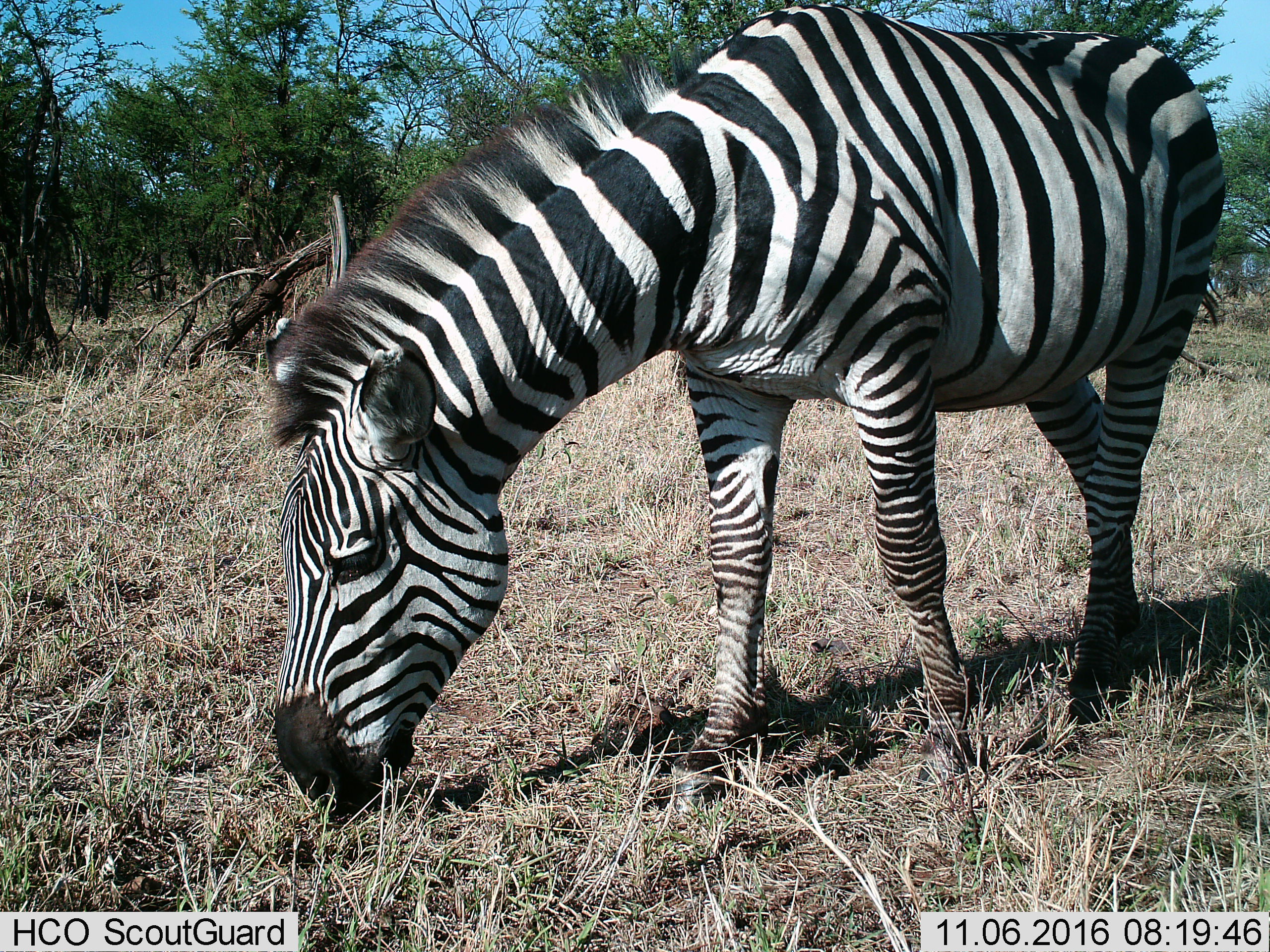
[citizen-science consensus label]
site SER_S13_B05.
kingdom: Animalia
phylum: Chordata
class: Mammalia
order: Perissodactyla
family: Equidae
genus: Equus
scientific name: Equus quagga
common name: plains zebra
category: zebraplains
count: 1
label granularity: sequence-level